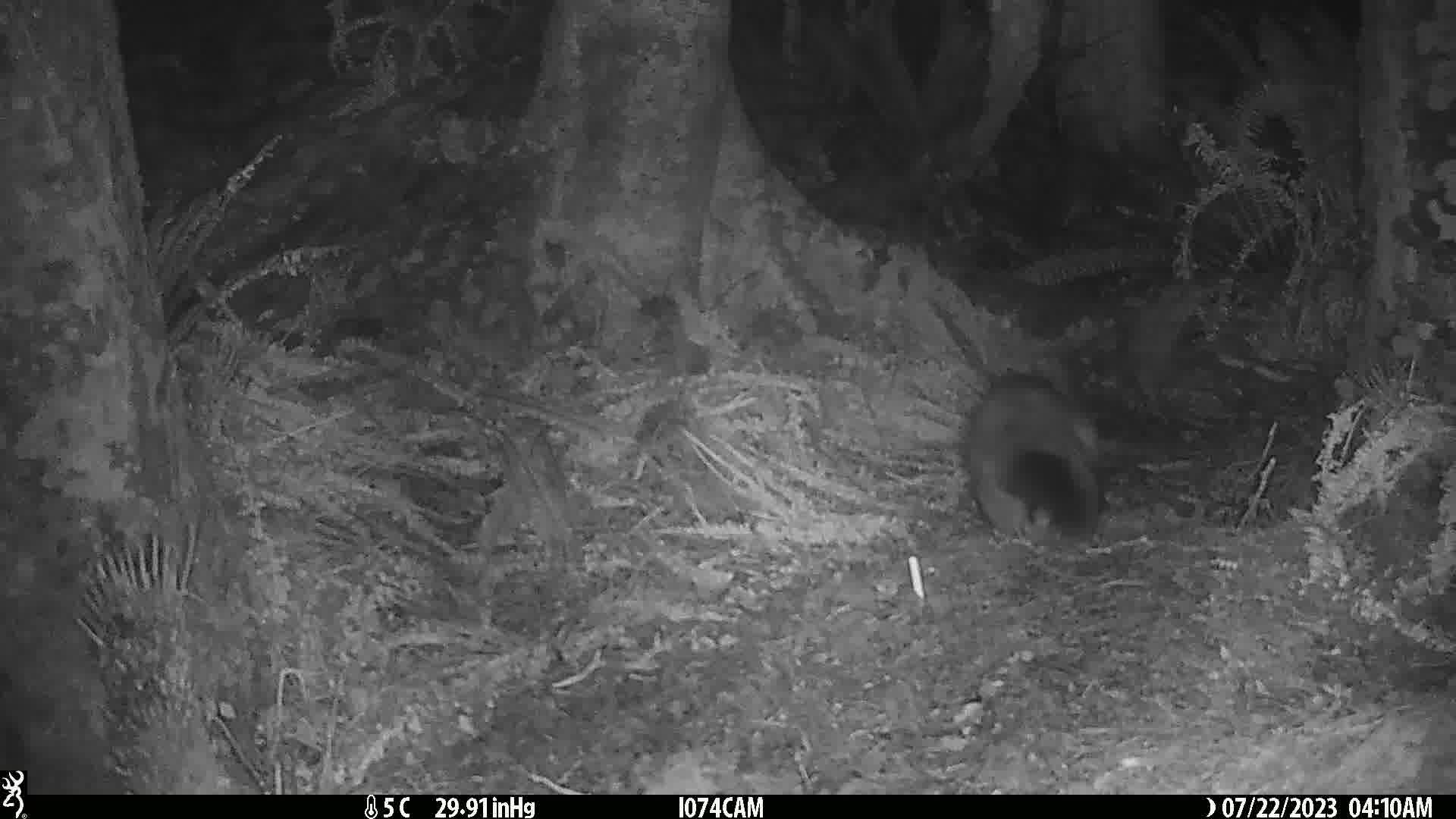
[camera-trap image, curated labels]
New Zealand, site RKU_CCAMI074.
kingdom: Animalia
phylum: Chordata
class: Mammalia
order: Diprotodontia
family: Phalangeridae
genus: Trichosurus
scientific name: Trichosurus vulpecula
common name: common brushtail possum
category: possum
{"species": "possum (common brushtail possum) (Trichosurus vulpecula)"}